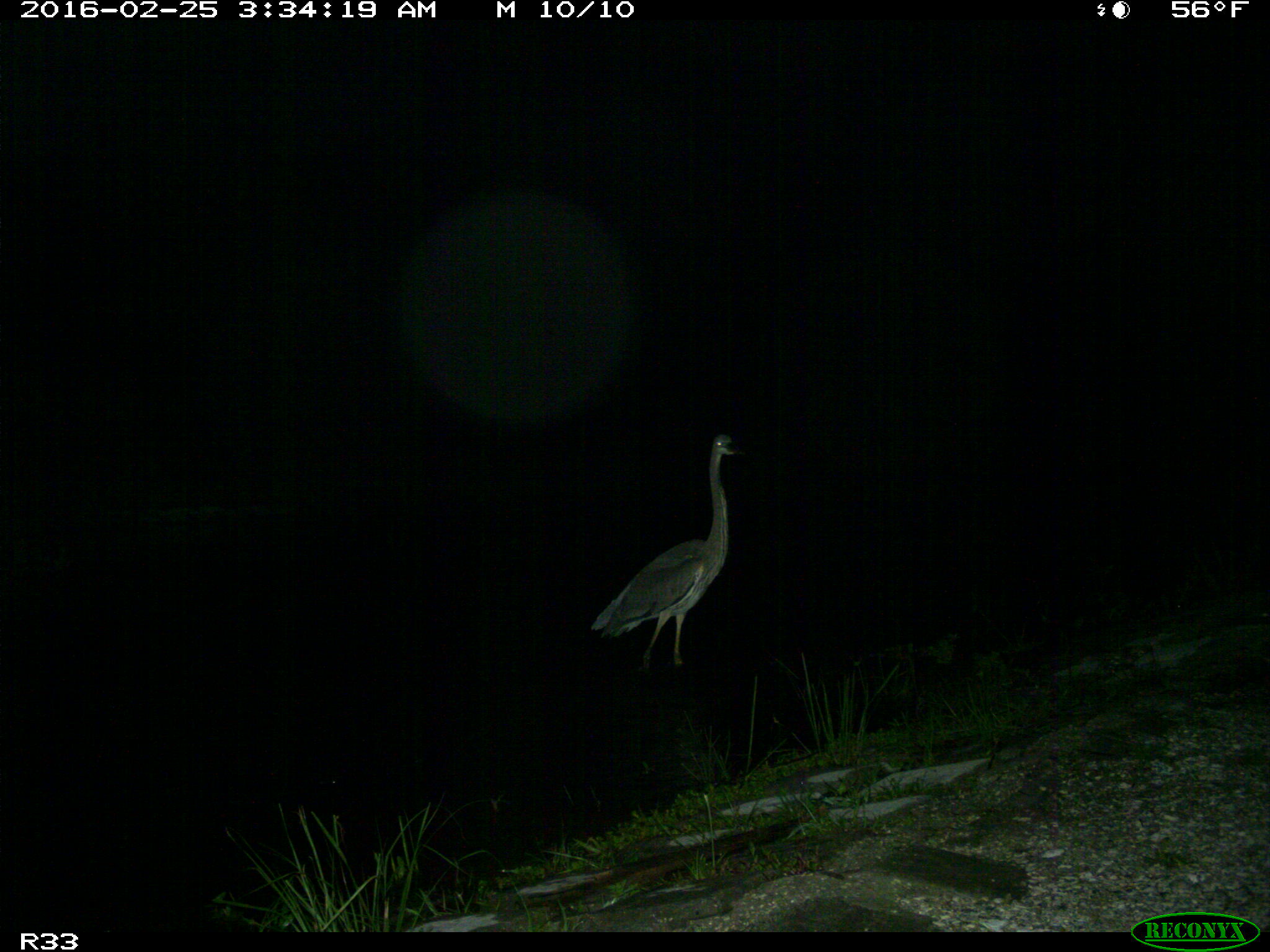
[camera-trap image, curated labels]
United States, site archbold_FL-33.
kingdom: Animalia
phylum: Chordata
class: Aves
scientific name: Aves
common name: birds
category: unidentified bird